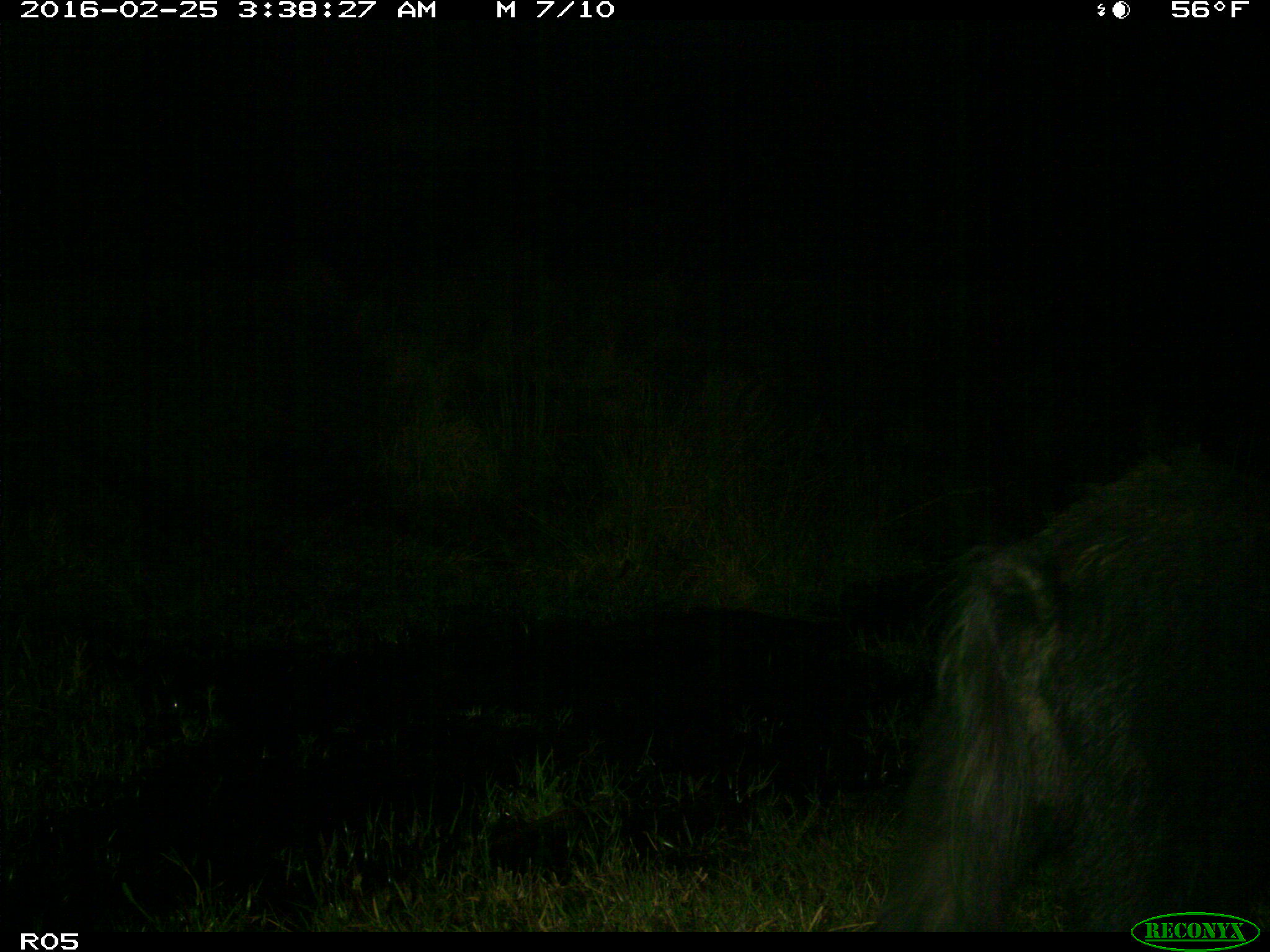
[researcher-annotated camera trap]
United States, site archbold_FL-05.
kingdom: Animalia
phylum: Chordata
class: Mammalia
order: Artiodactyla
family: Suidae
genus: Sus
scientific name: Sus scrofa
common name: wild boar